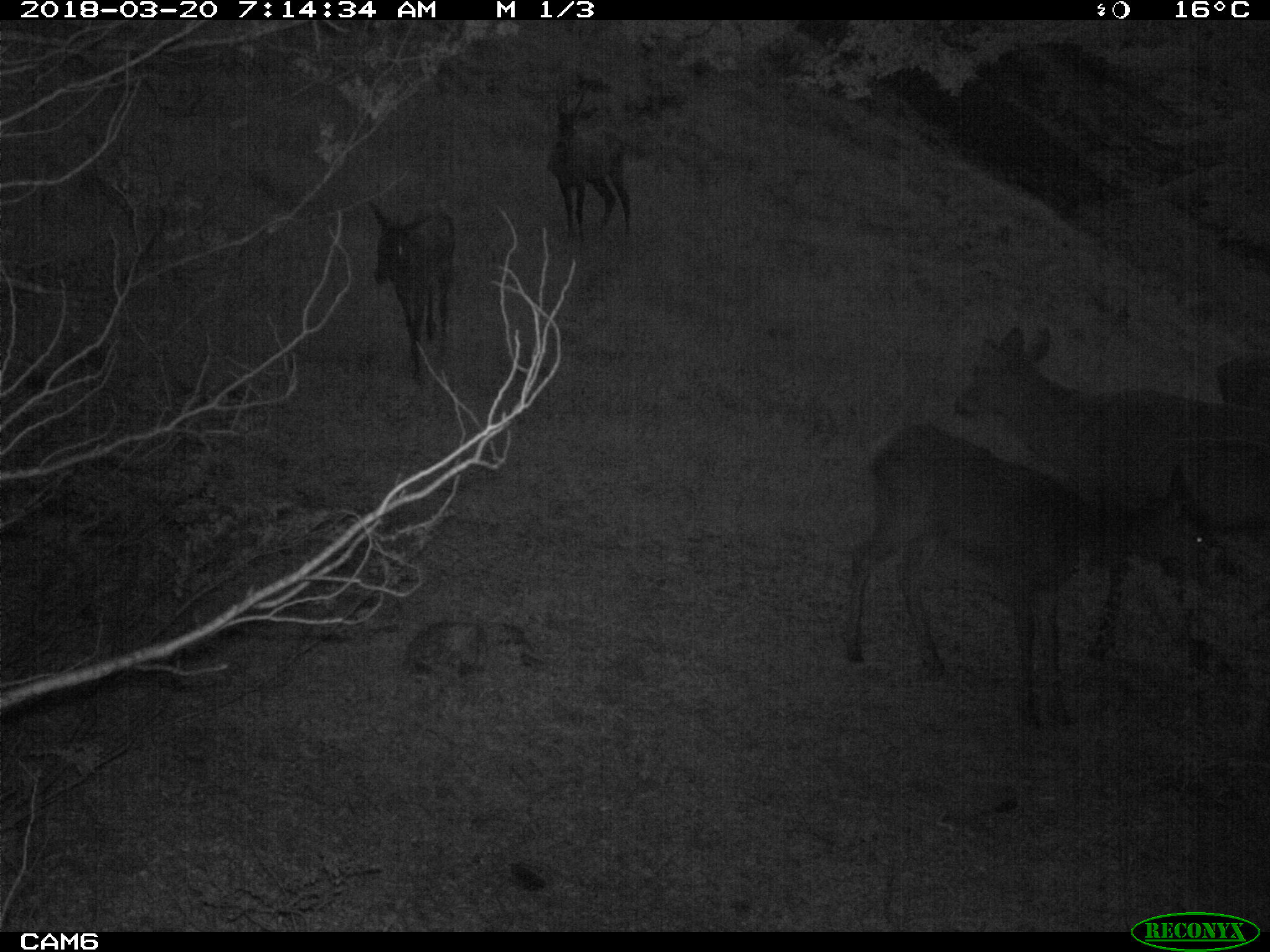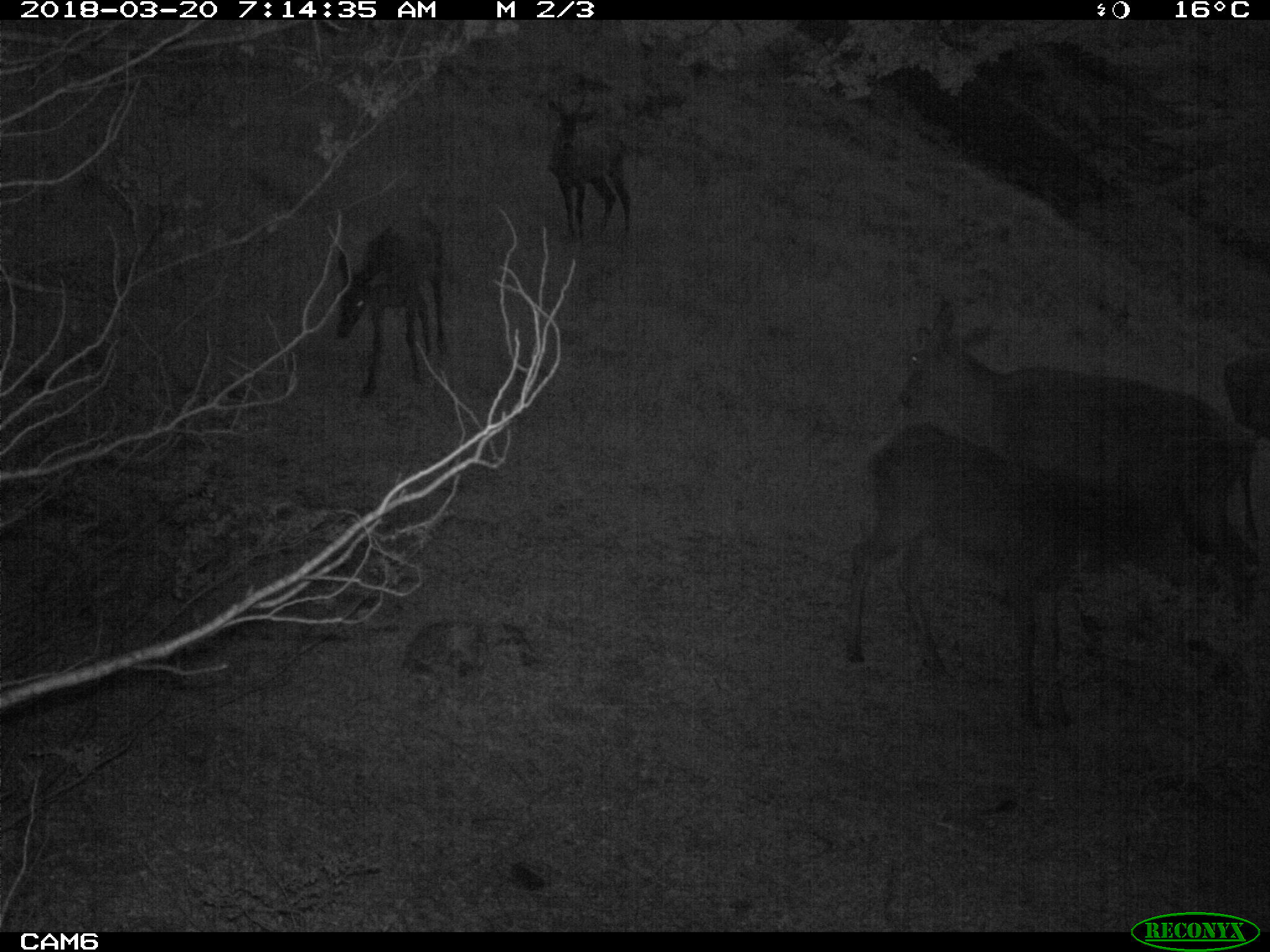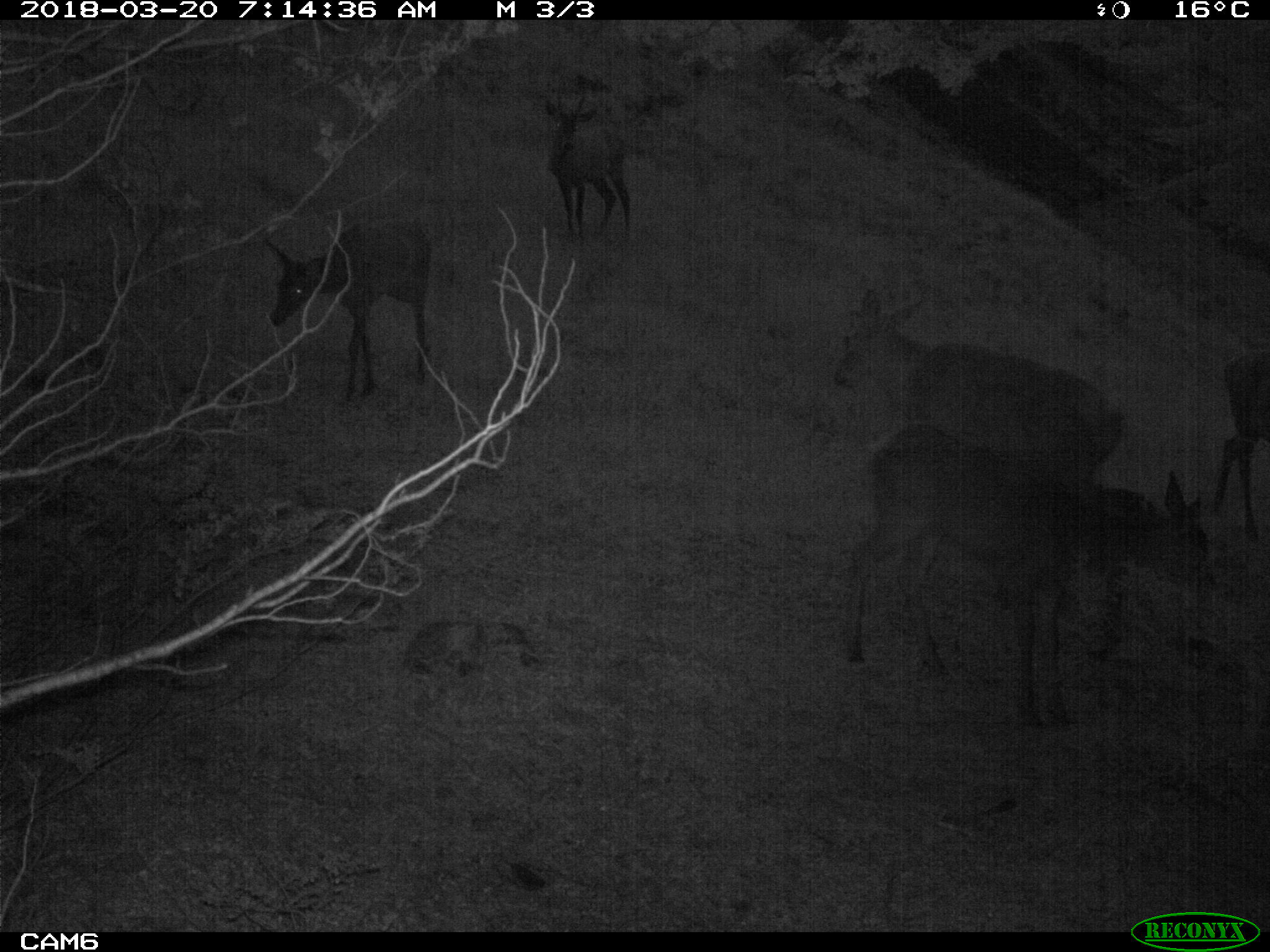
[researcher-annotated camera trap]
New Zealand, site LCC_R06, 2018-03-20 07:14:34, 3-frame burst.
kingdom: Animalia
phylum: Chordata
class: Mammalia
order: Artiodactyla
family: Cervidae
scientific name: Cervidae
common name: deer